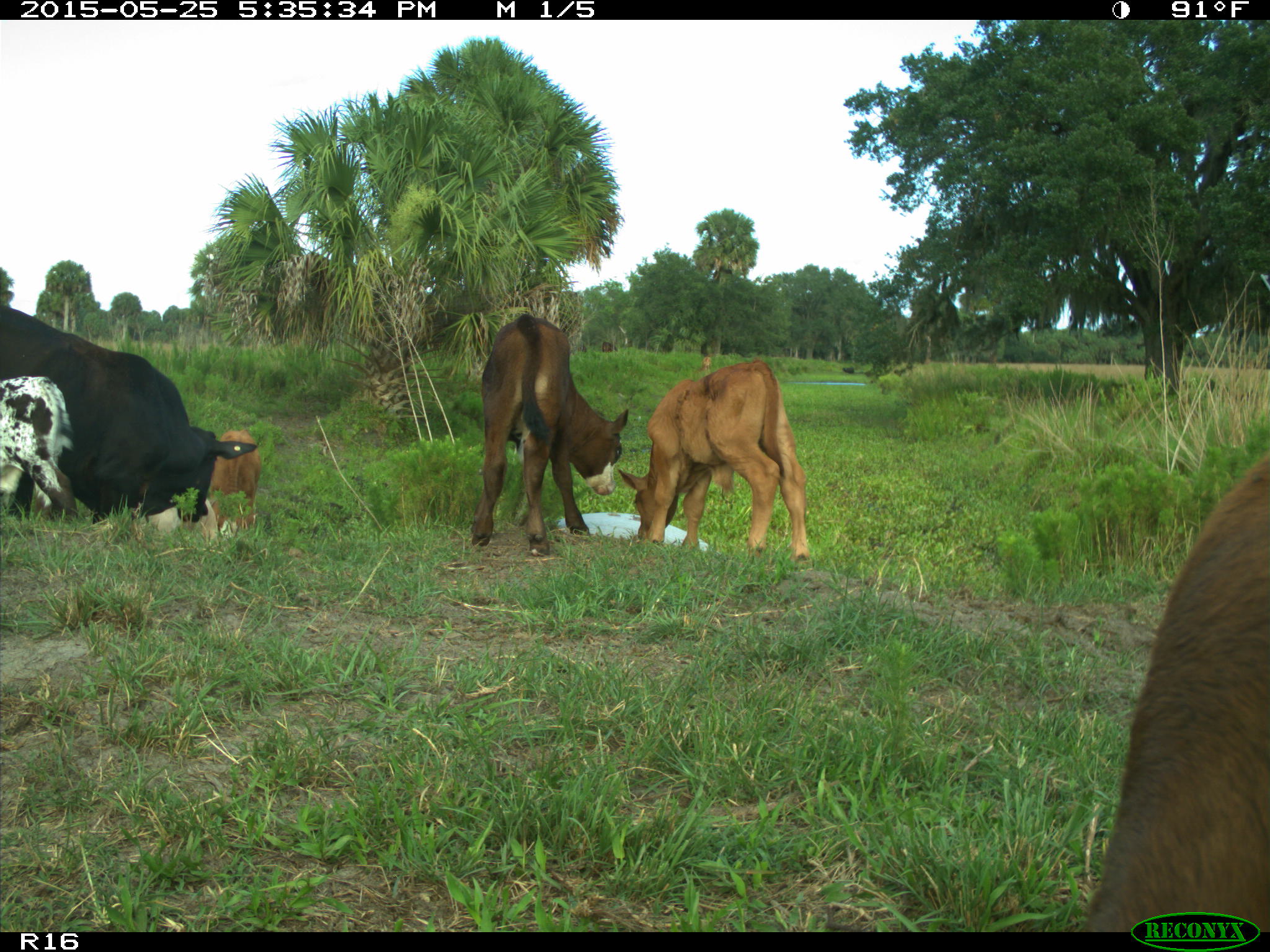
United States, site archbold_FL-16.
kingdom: Animalia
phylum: Chordata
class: Mammalia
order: Artiodactyla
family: Bovidae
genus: Bos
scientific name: Bos taurus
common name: domestic cow